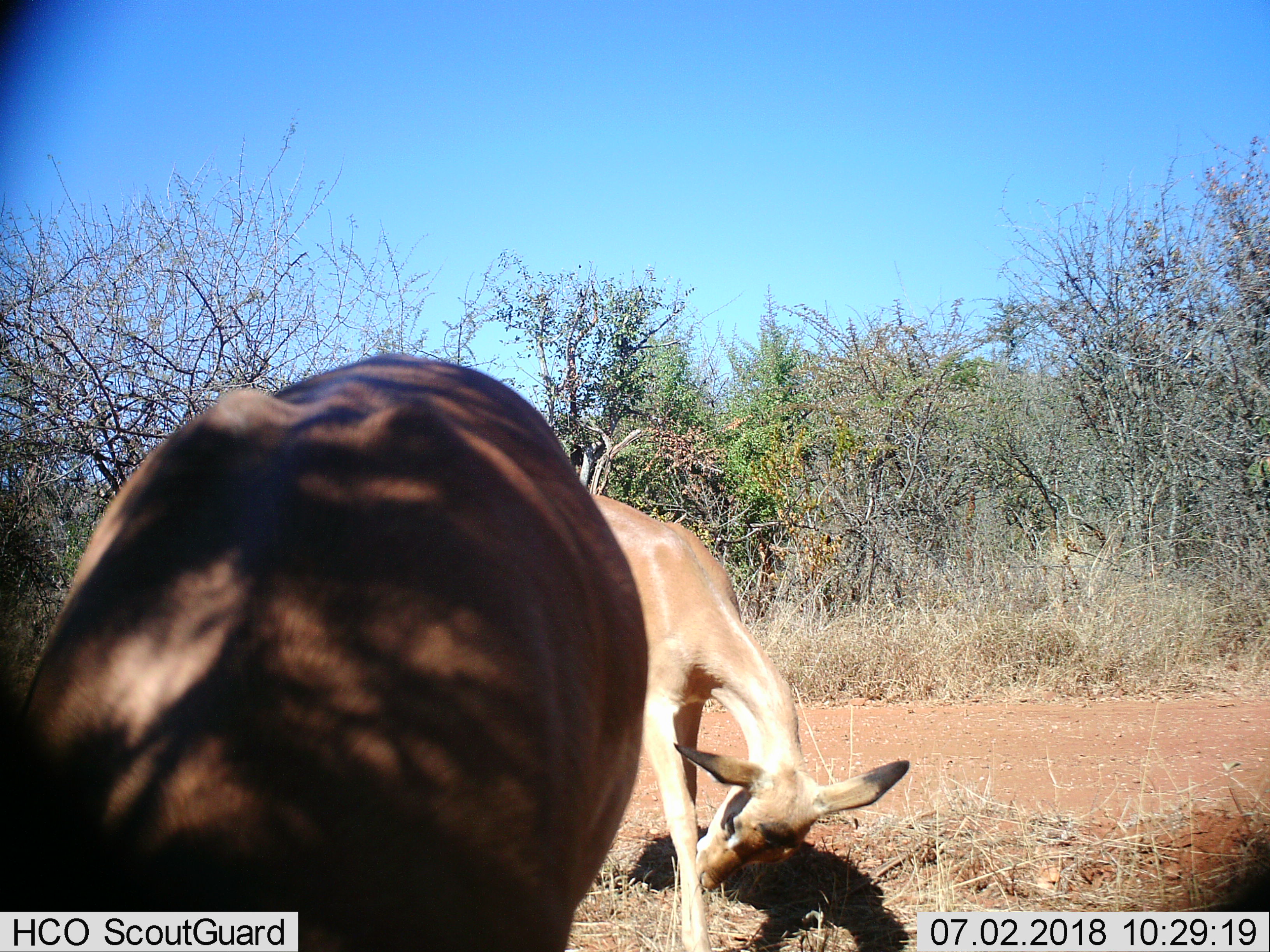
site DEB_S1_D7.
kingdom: Animalia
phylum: Chordata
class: Mammalia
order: Artiodactyla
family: Bovidae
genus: Aepyceros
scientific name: Aepyceros melampus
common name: impala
Impala (Aepyceros melampus), count 2. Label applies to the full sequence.